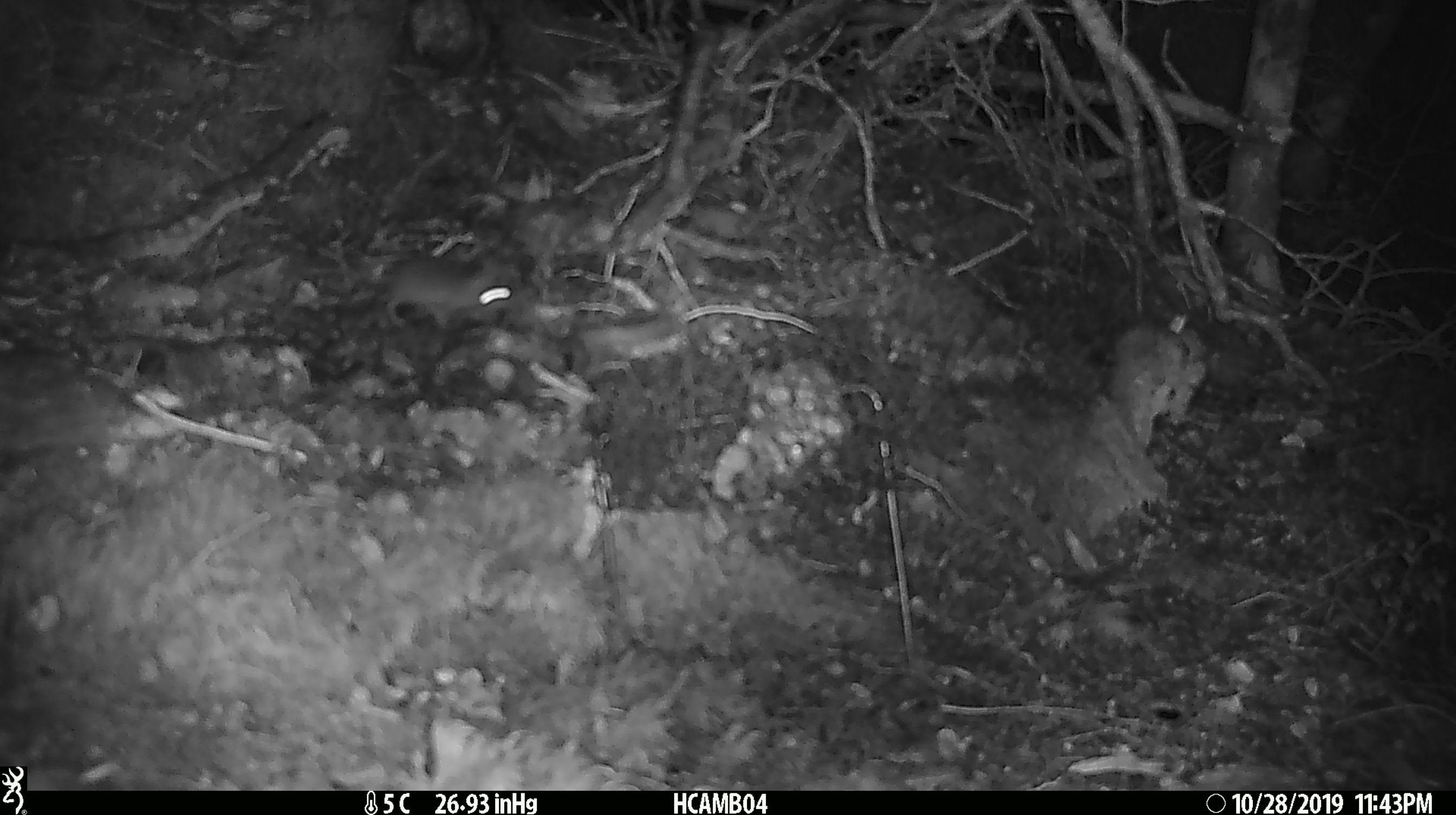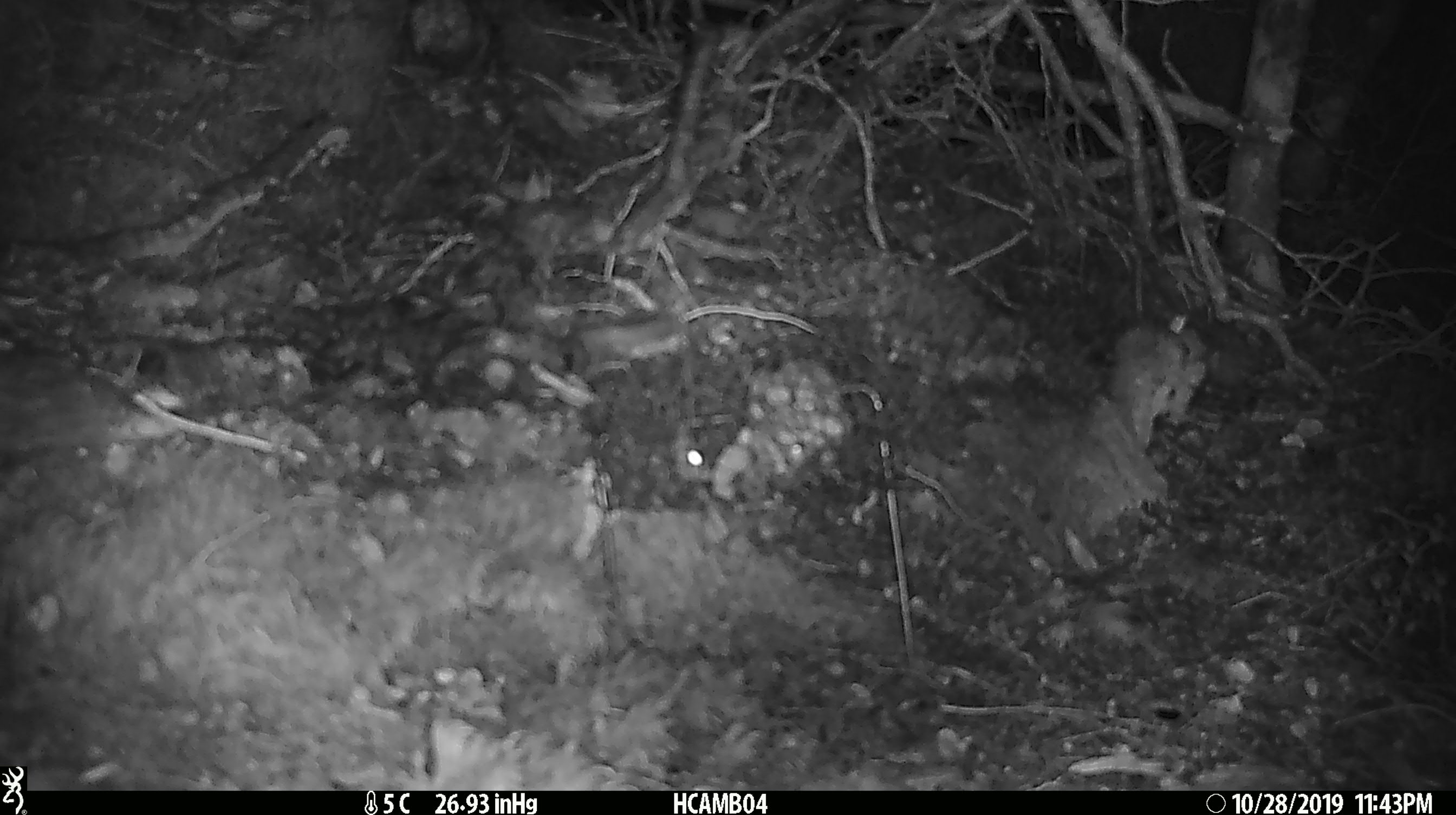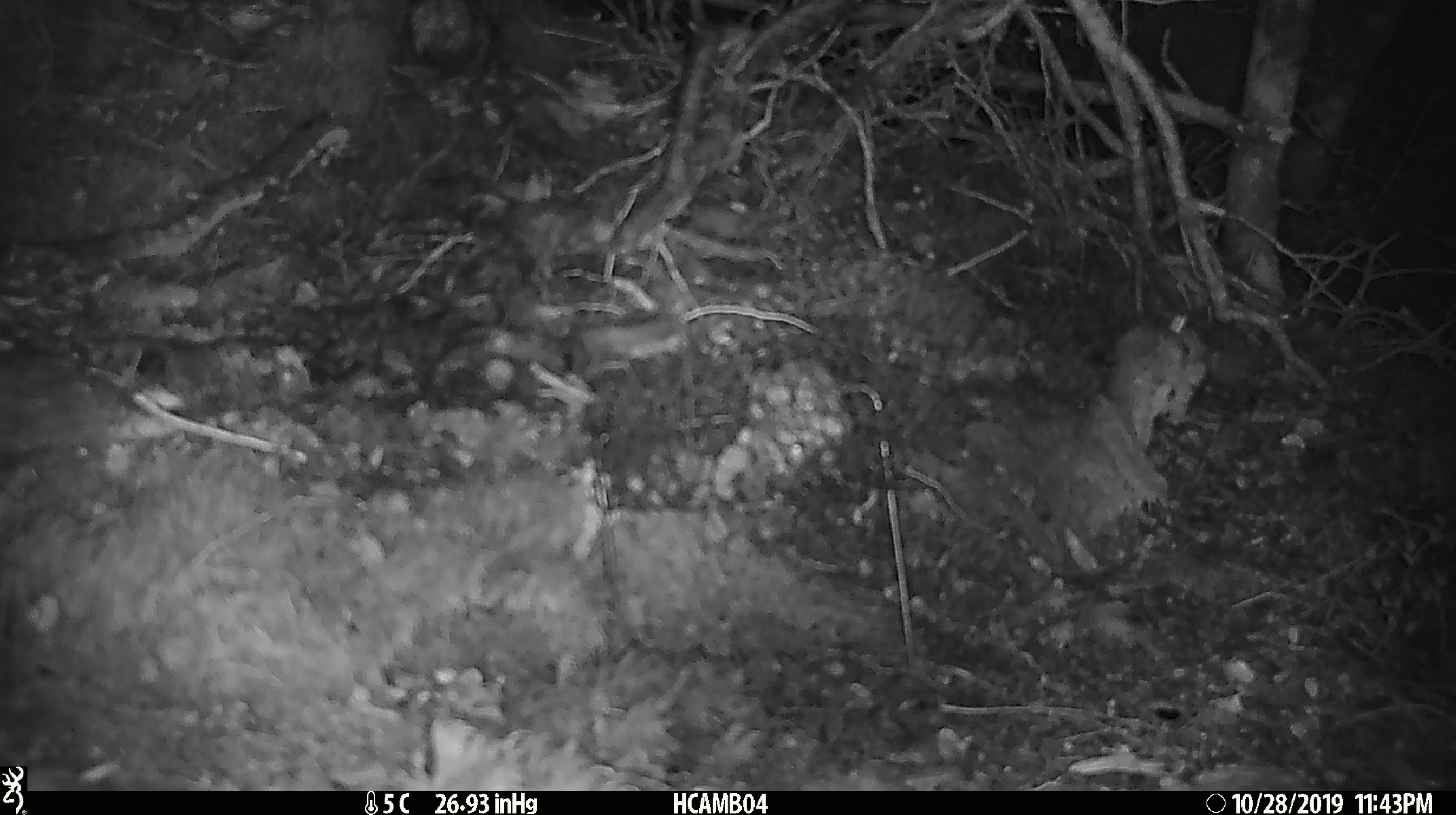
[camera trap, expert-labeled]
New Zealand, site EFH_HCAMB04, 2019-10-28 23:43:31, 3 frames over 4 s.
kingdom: Animalia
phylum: Chordata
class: Mammalia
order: Rodentia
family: Muridae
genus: Mus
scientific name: Mus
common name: mouse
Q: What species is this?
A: Mouse (Mus).